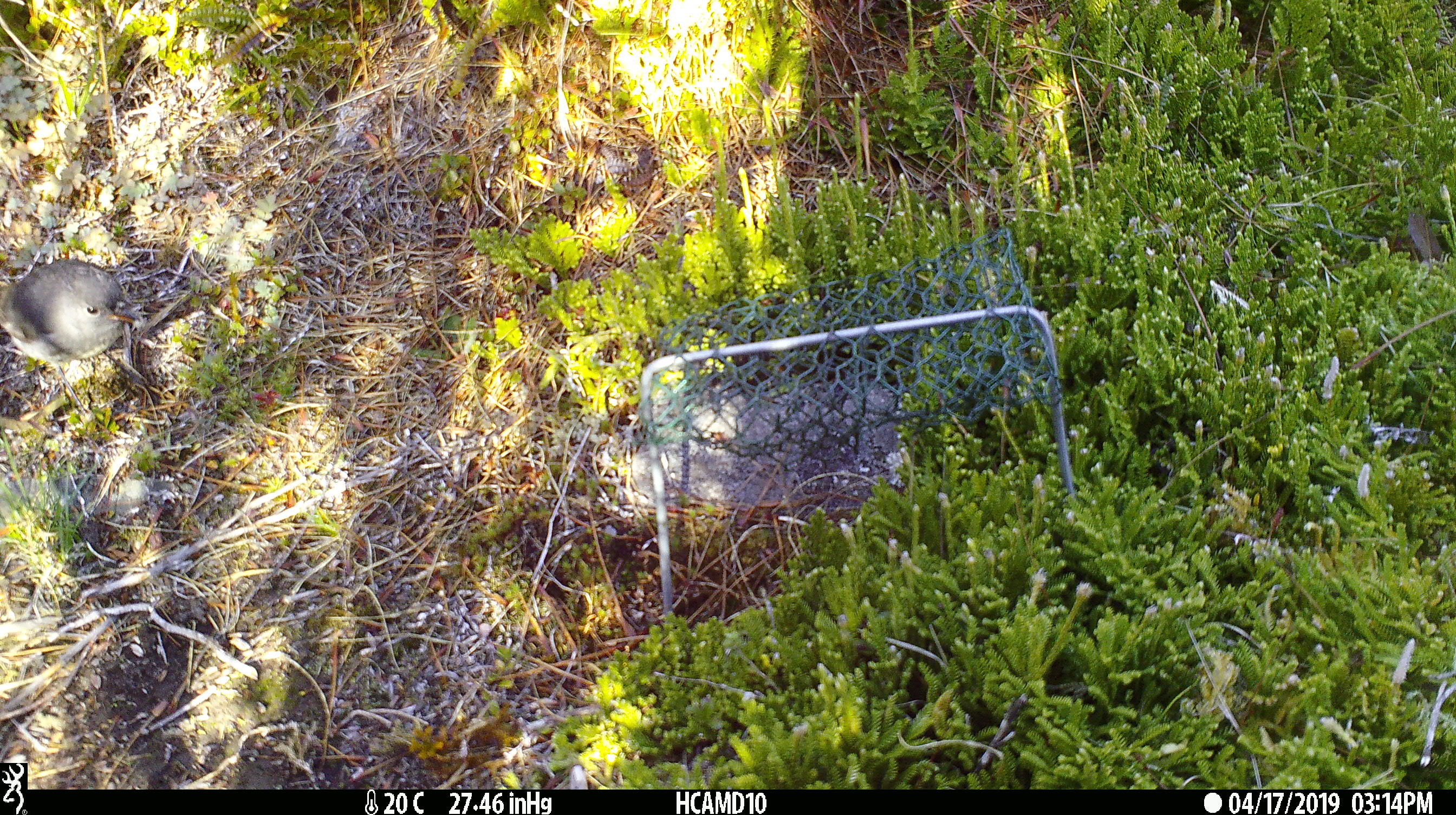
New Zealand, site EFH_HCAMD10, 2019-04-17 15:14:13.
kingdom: Animalia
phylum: Chordata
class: Aves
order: Passeriformes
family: Petroicidae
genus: Petroica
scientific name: Petroica australis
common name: new zealand robin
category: robin